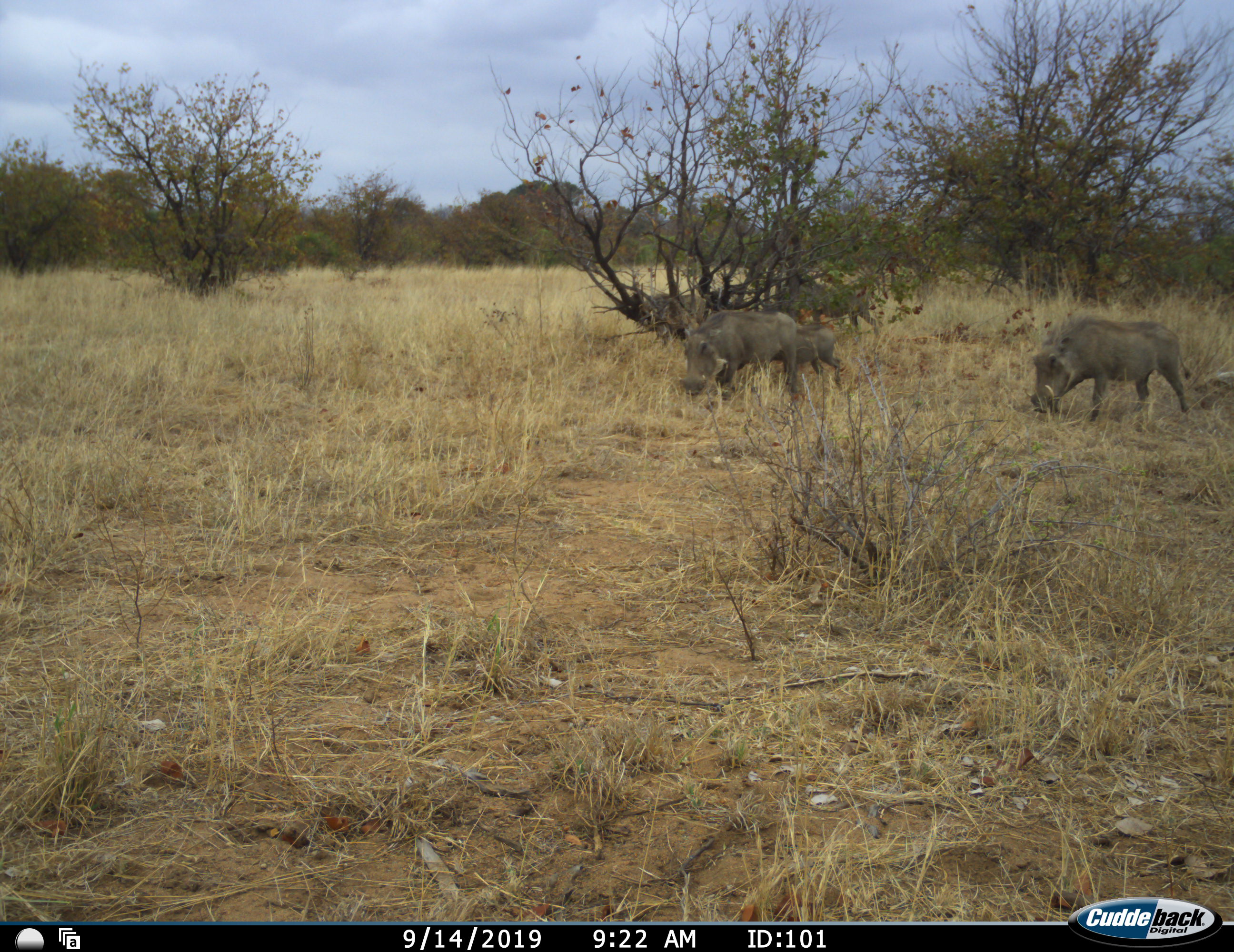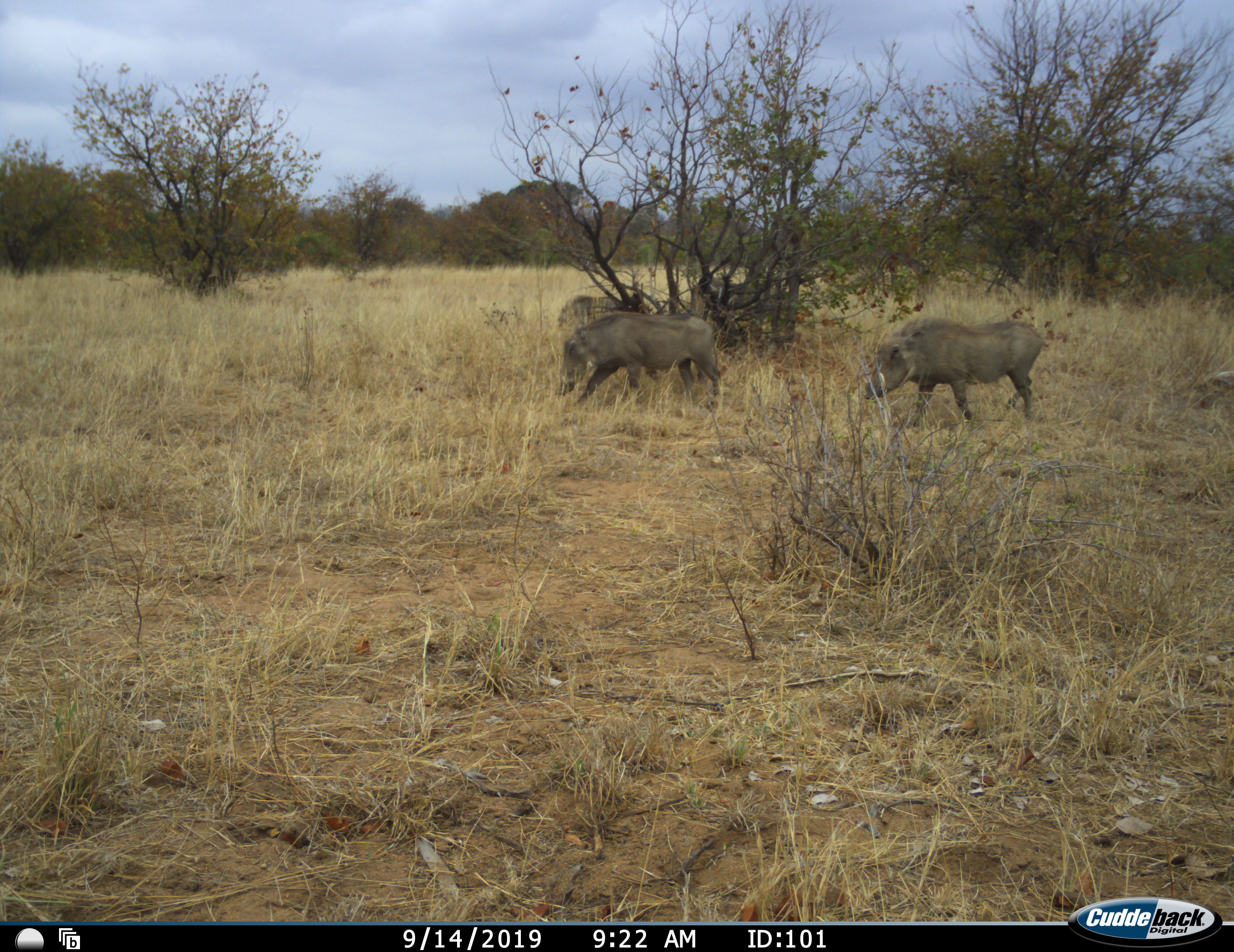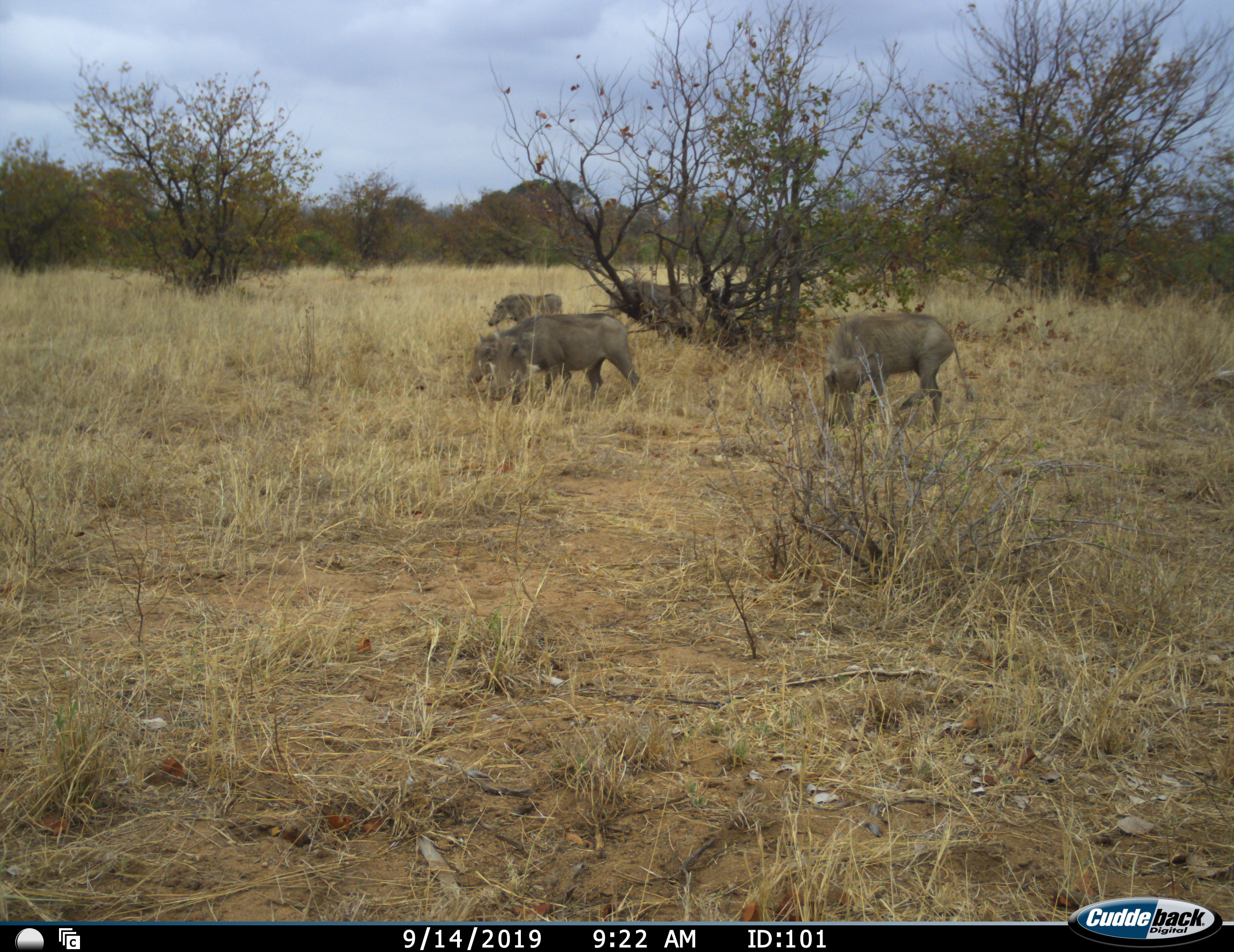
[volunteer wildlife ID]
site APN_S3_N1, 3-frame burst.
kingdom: Animalia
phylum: Chordata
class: Mammalia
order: Artiodactyla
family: Suidae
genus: Phacochoerus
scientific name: Phacochoerus africanus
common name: warthog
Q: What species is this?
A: Warthog (Phacochoerus africanus).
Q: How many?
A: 4.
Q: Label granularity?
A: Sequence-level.